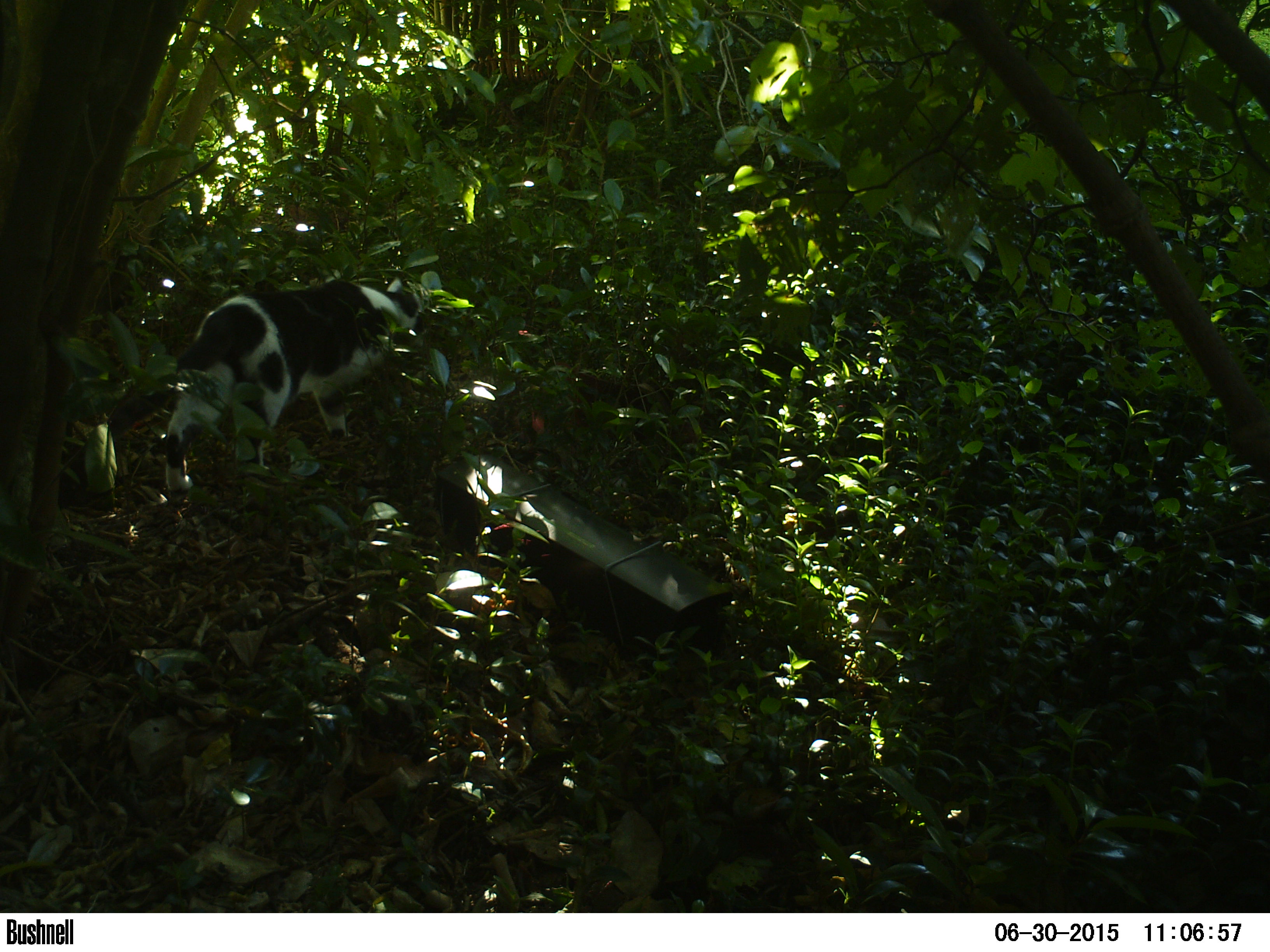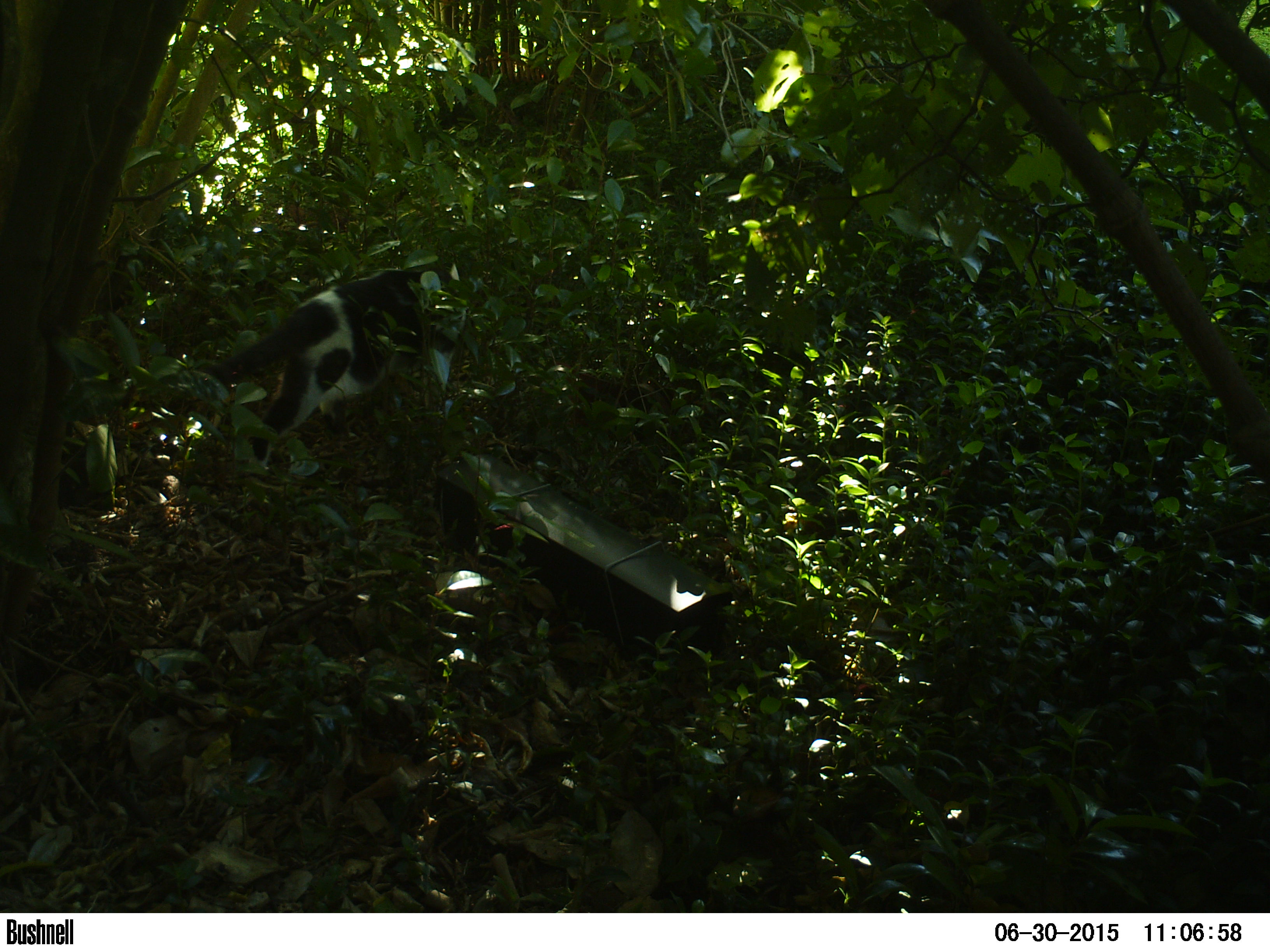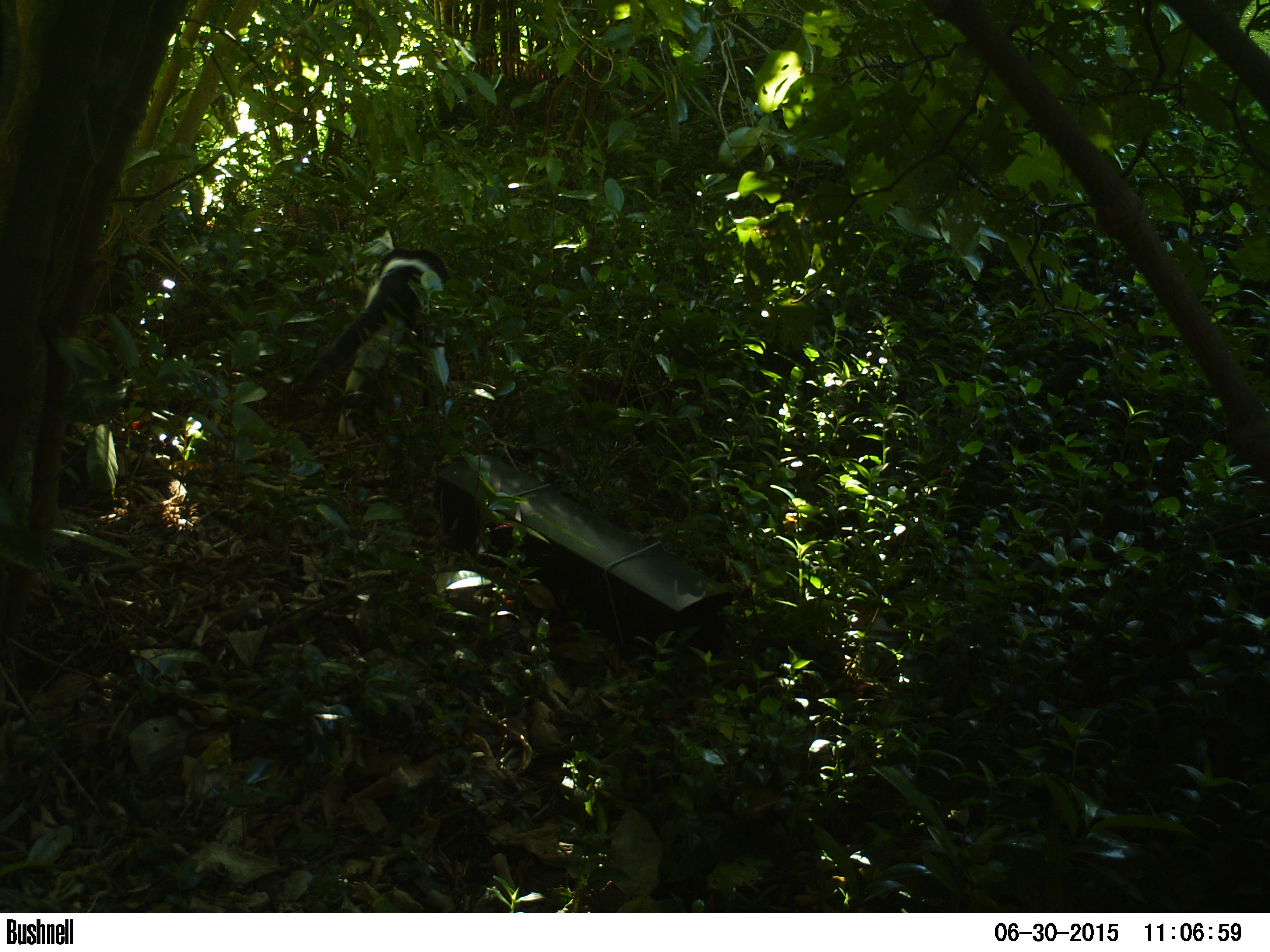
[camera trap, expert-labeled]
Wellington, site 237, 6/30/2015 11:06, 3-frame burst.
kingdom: Animalia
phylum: Chordata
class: Mammalia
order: Carnivora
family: Felidae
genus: Felis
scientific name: Felis catus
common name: cat